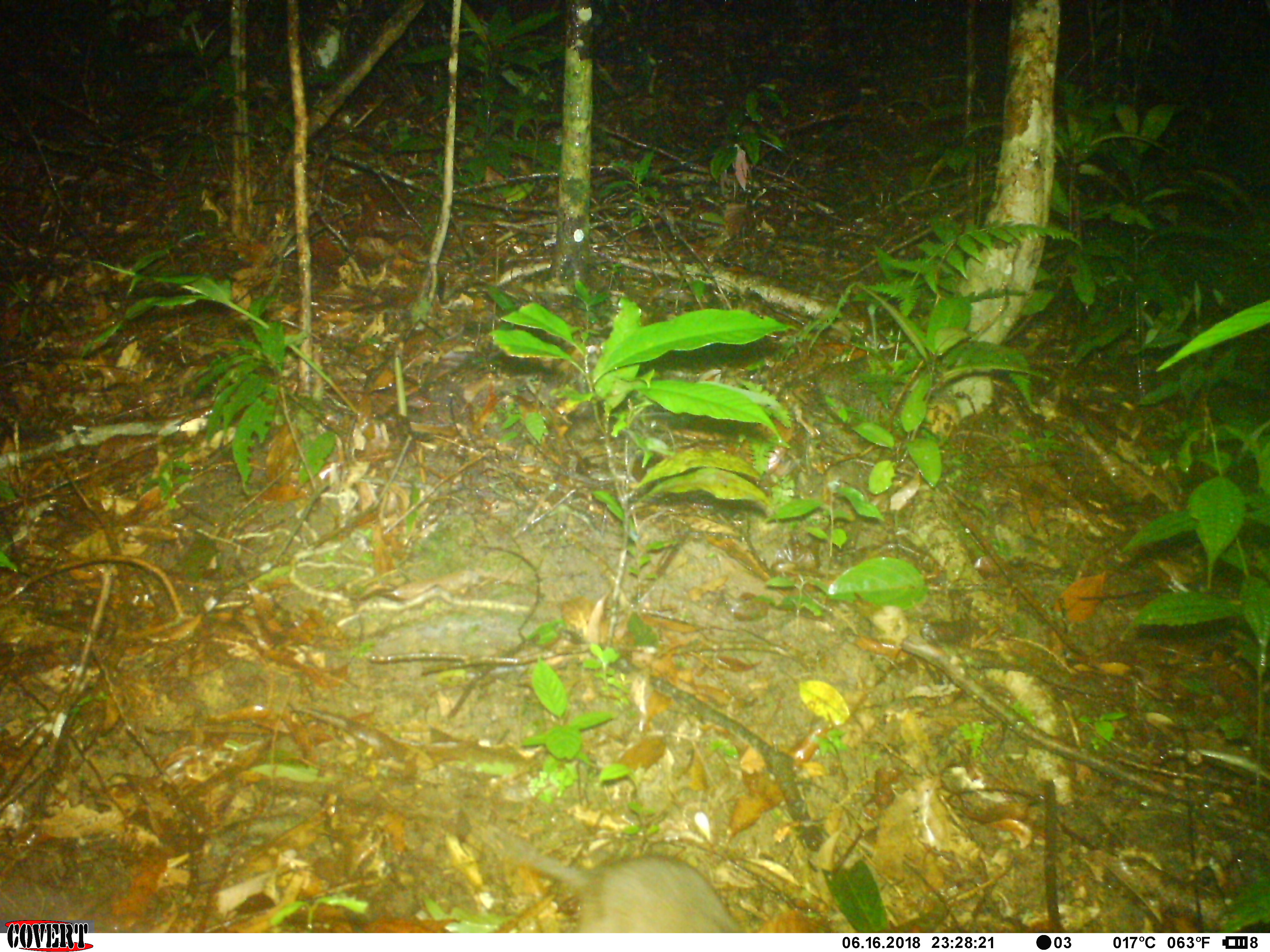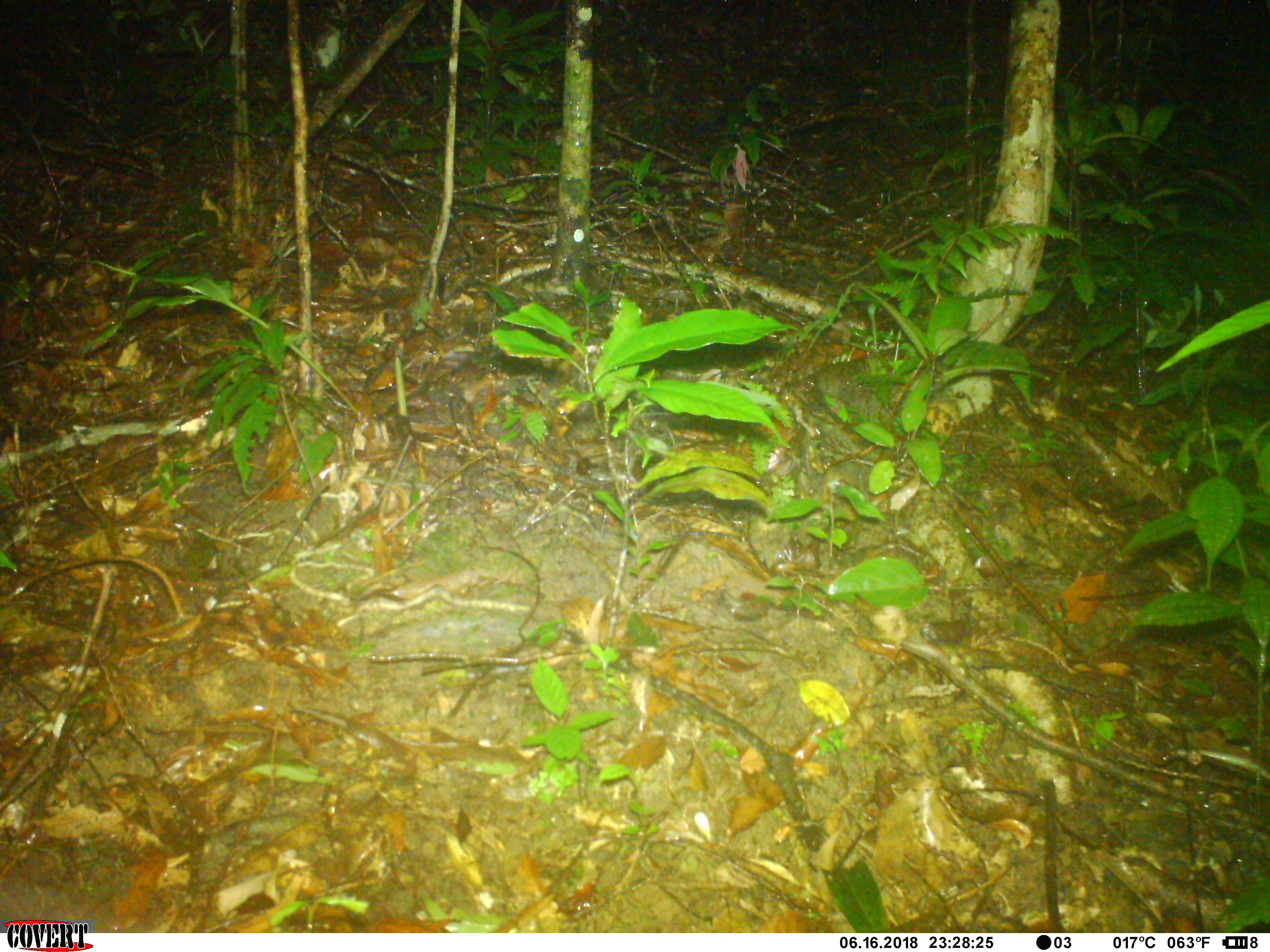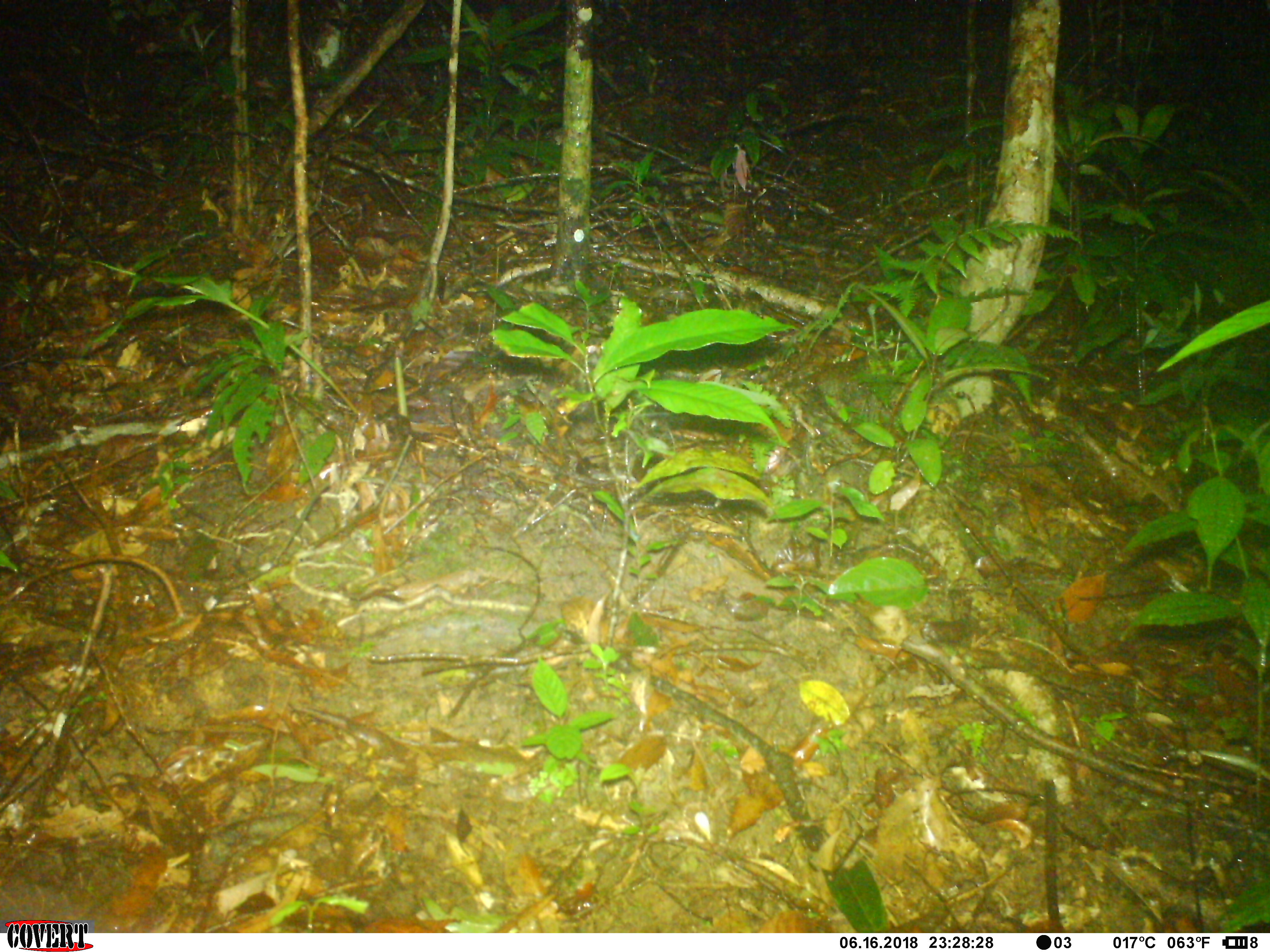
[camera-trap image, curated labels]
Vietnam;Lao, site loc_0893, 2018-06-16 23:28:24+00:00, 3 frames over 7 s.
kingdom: Animalia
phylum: Chordata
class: Mammalia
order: Rodentia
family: Muridae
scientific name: Muridae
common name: old-world mice and rats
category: unidentified murid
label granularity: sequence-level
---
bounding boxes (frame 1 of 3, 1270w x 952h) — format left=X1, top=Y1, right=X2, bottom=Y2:
unidentified murid: left=488, top=826, right=746, bottom=933